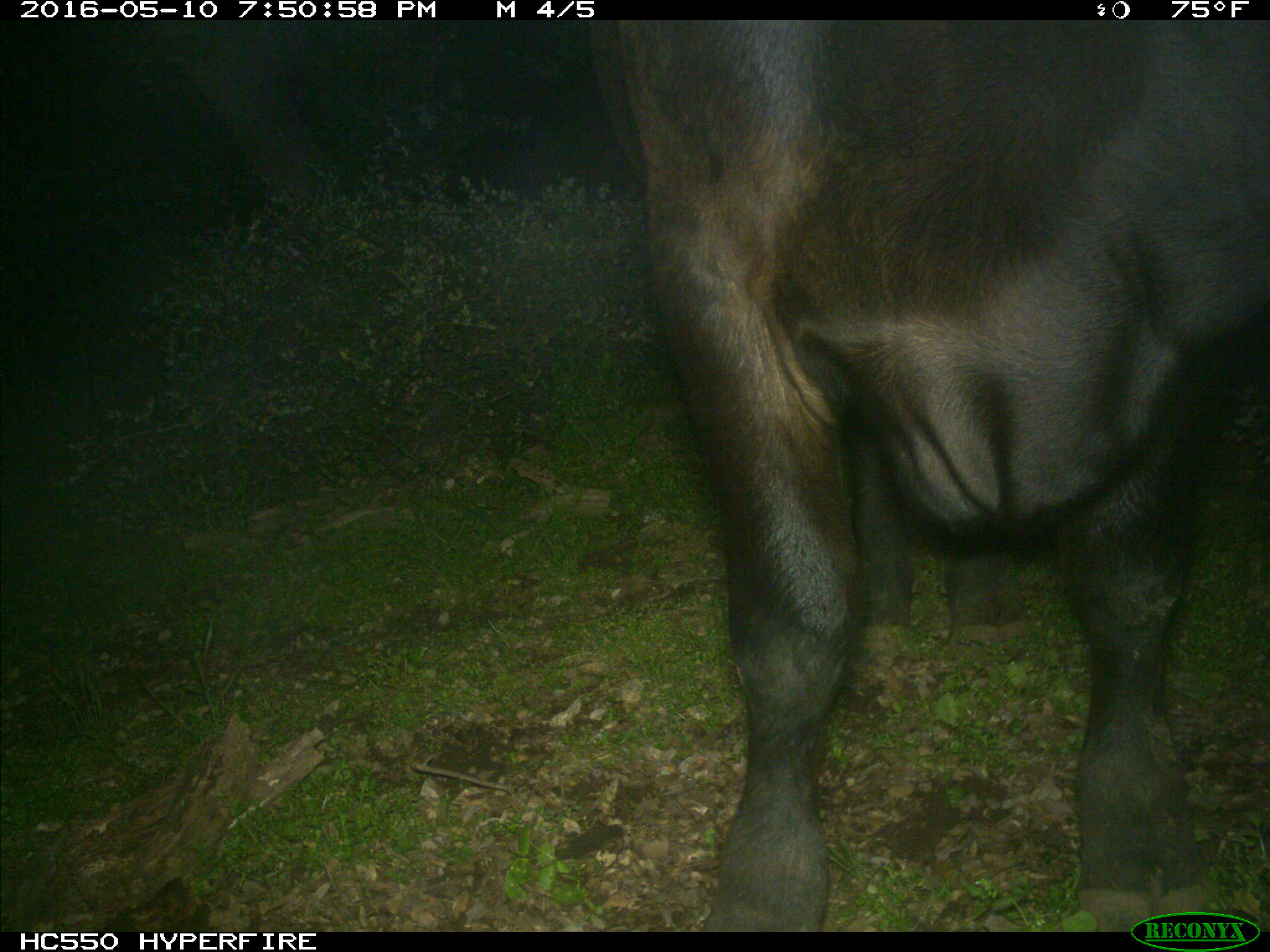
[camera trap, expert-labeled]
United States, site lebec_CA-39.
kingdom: Animalia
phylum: Chordata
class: Mammalia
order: Artiodactyla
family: Bovidae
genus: Bos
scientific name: Bos taurus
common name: domestic cow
Bos taurus (domestic cow).